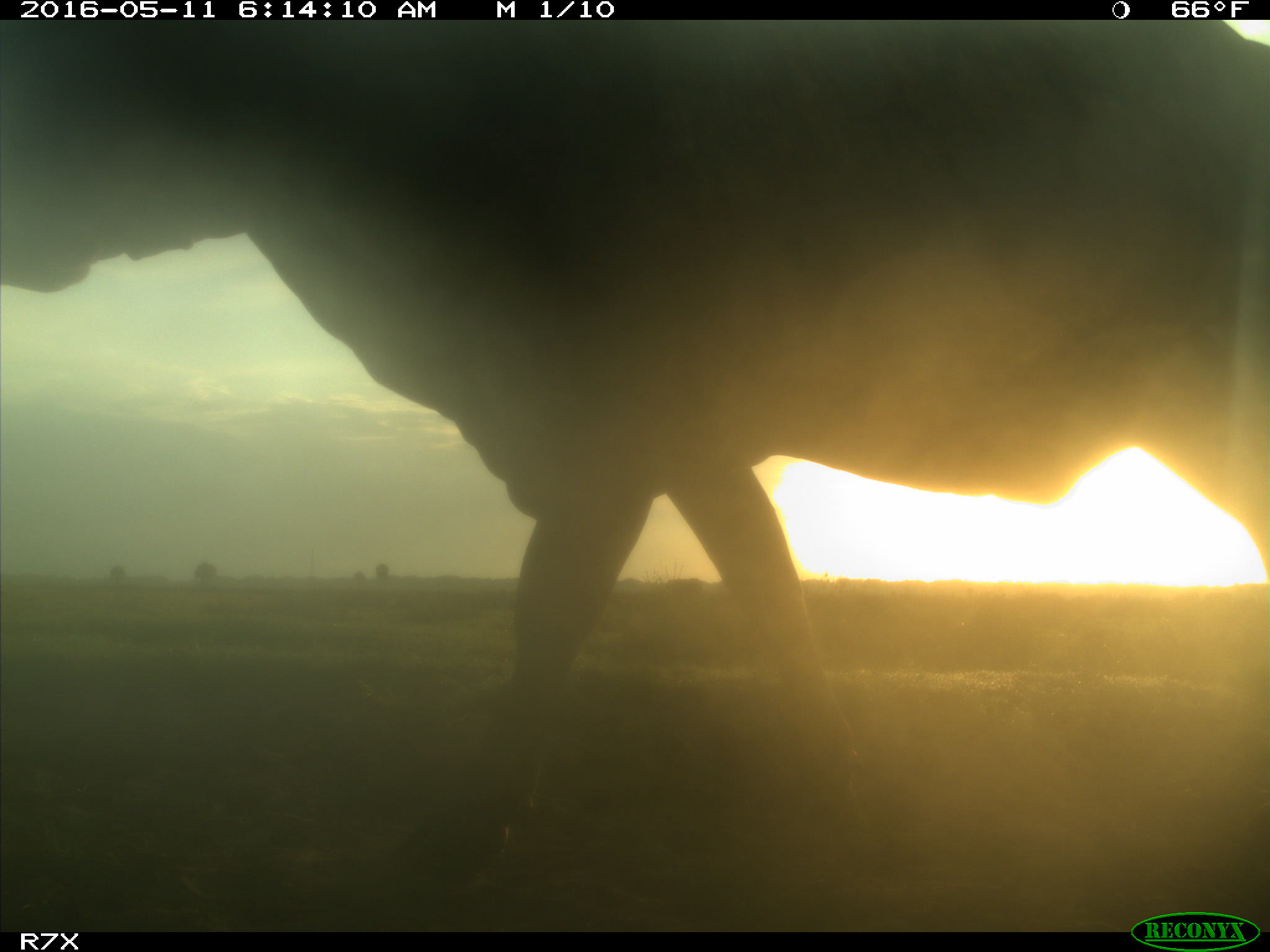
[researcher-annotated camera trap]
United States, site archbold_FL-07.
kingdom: Animalia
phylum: Chordata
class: Mammalia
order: Artiodactyla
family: Bovidae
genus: Bos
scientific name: Bos taurus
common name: domestic cow